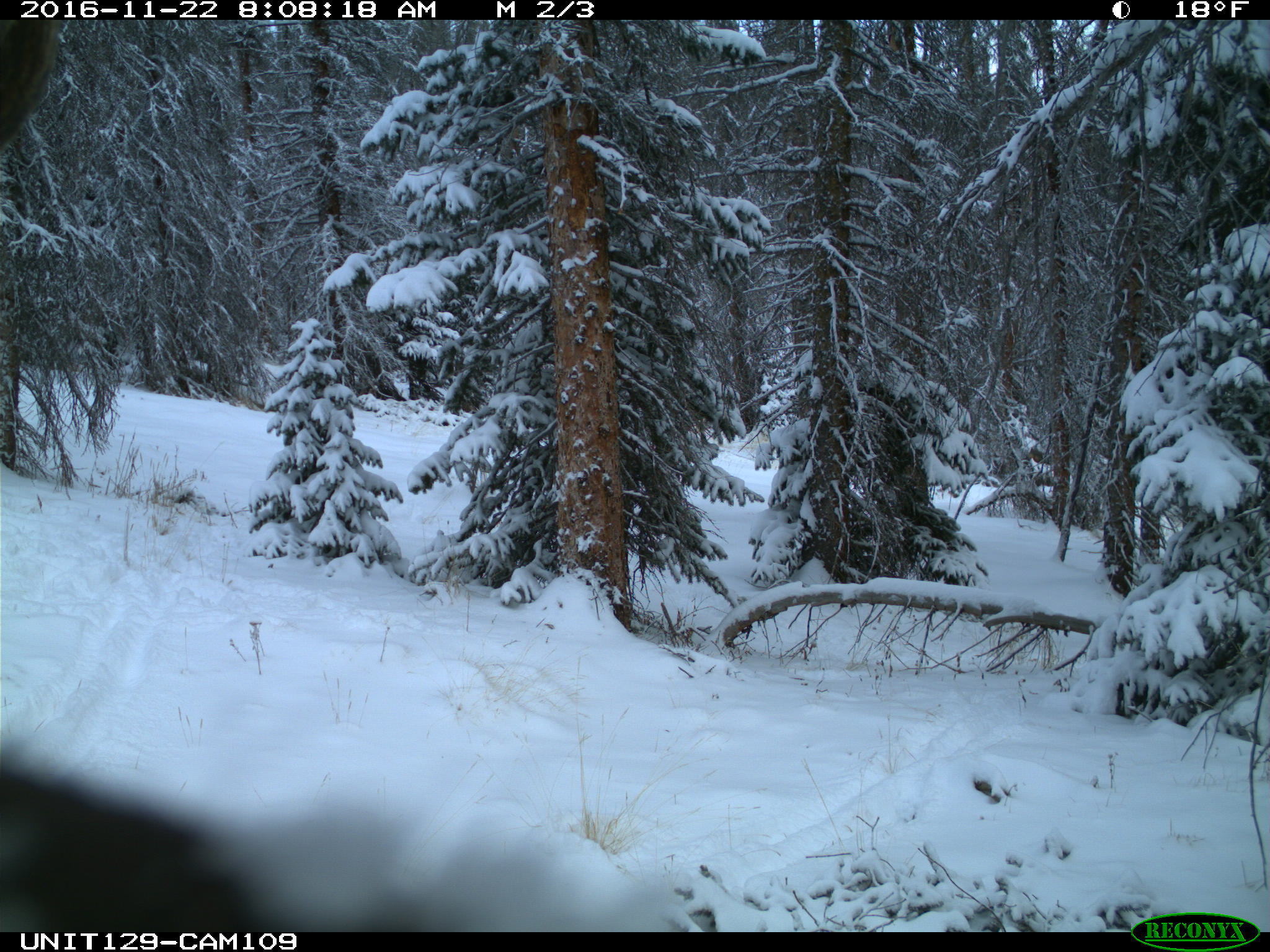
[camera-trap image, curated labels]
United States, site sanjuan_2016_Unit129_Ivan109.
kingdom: Animalia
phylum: Chordata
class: Mammalia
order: Artiodactyla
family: Cervidae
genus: Cervus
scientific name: Cervus elaphus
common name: red deer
Cervus elaphus (red deer).